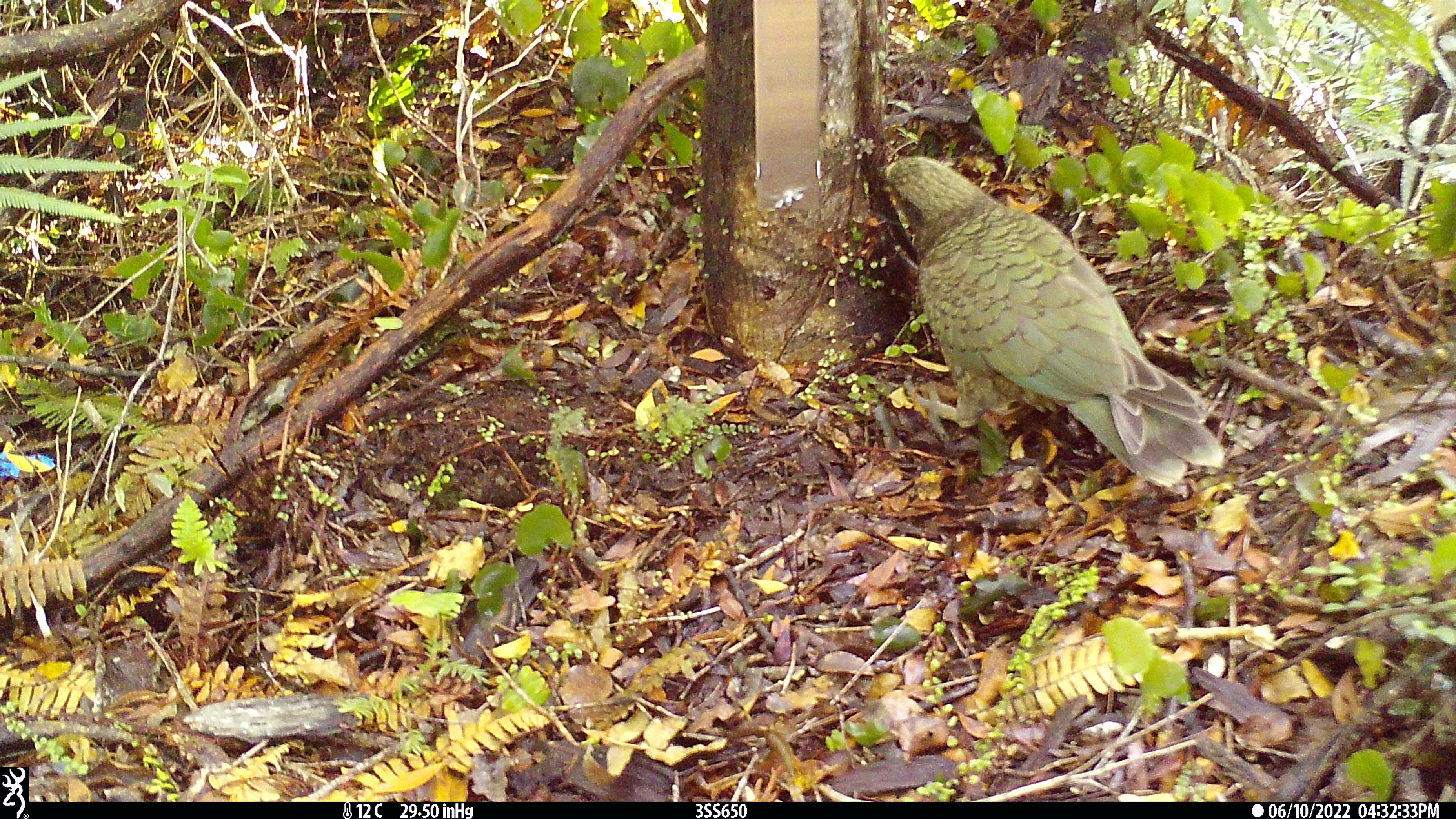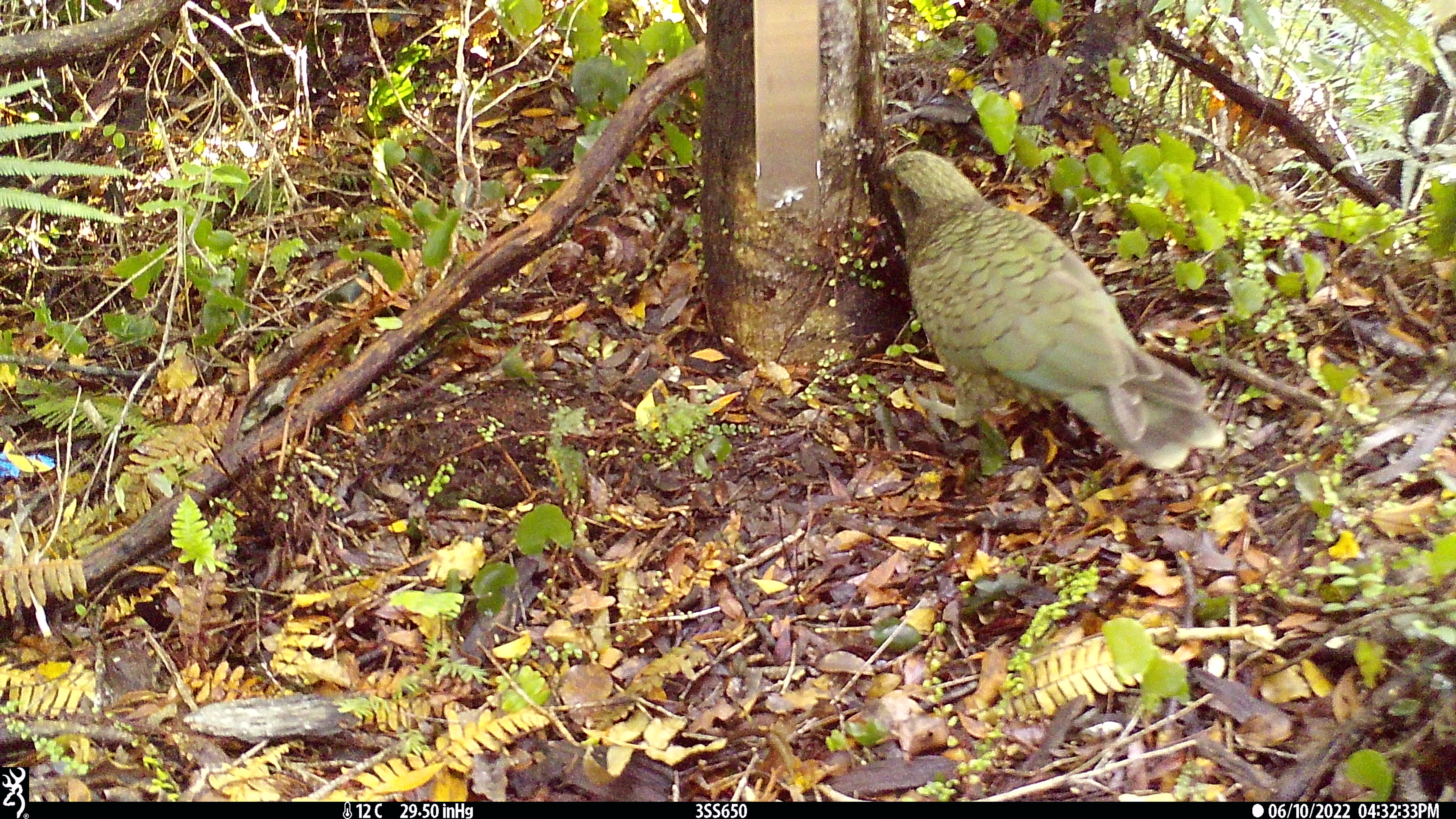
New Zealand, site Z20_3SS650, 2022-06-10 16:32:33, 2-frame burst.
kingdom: Animalia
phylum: Chordata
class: Aves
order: Psittaciformes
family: Strigopidae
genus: Nestor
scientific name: Nestor notabilis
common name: kea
Kea (Nestor notabilis).